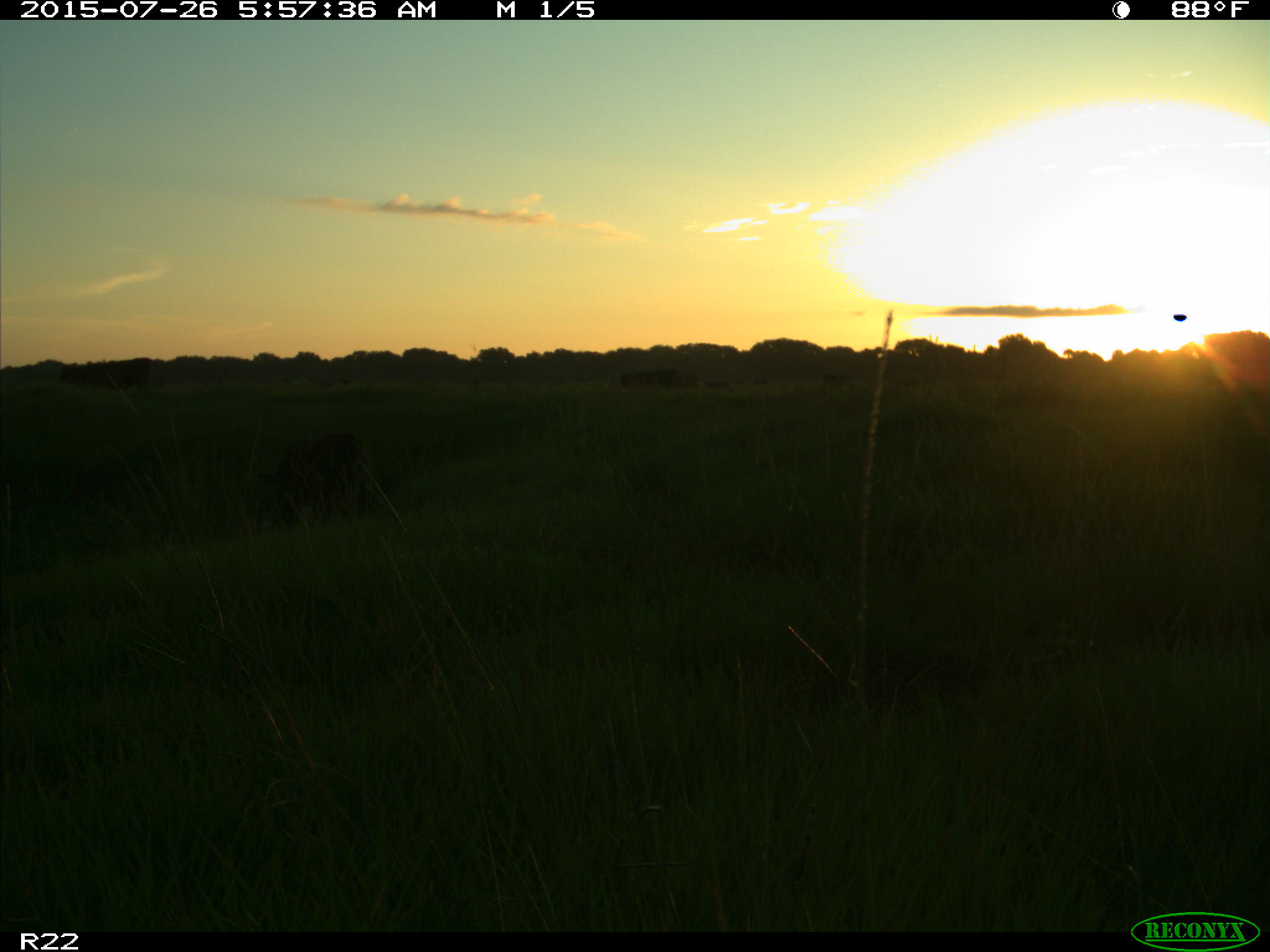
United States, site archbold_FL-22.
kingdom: Animalia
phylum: Chordata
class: Mammalia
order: Artiodactyla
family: Suidae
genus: Sus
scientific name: Sus scrofa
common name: wild boar